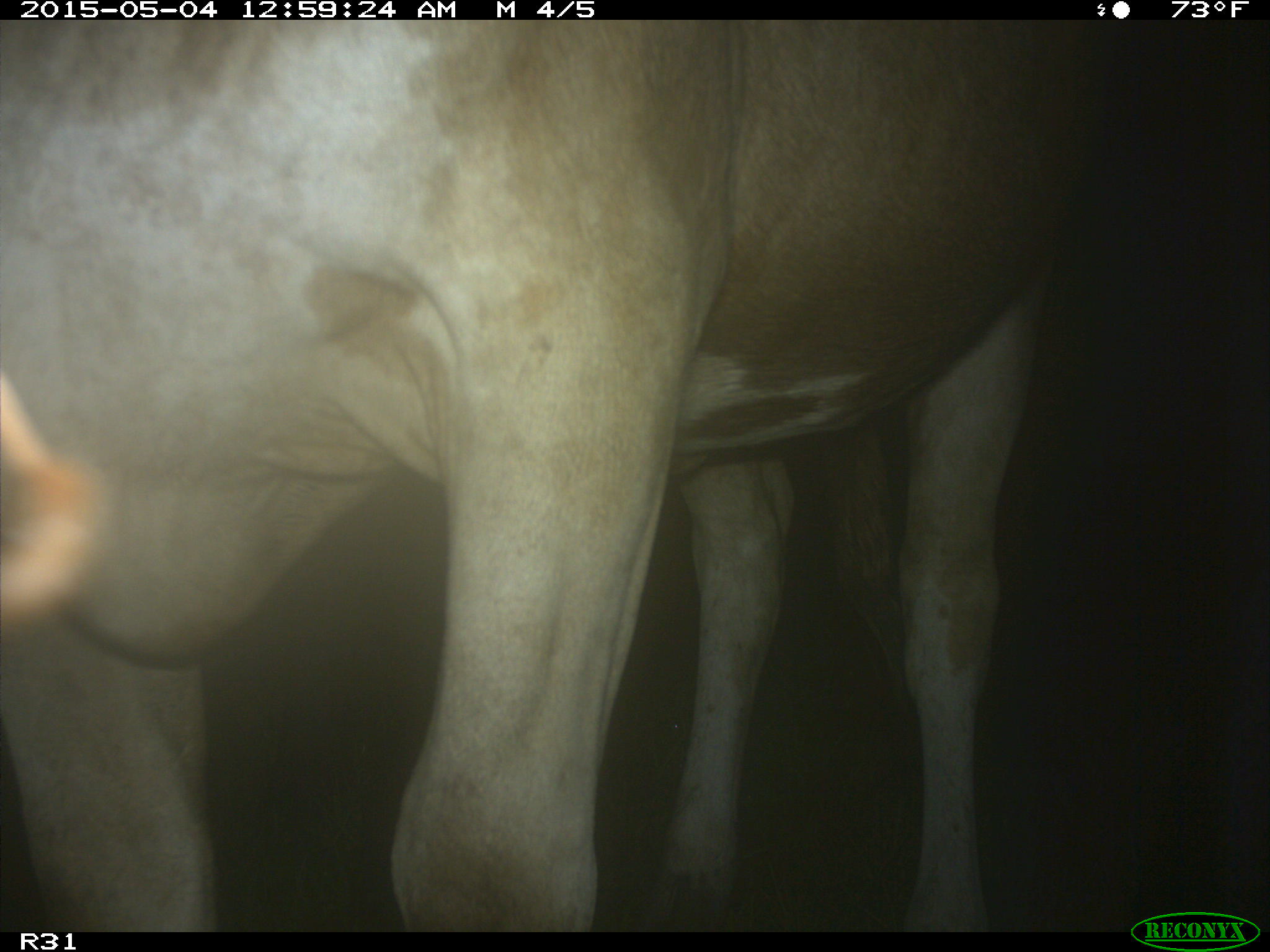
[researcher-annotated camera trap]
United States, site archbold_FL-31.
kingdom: Animalia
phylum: Chordata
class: Mammalia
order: Artiodactyla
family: Bovidae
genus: Bos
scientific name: Bos taurus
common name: domestic cow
Bos taurus (domestic cow).